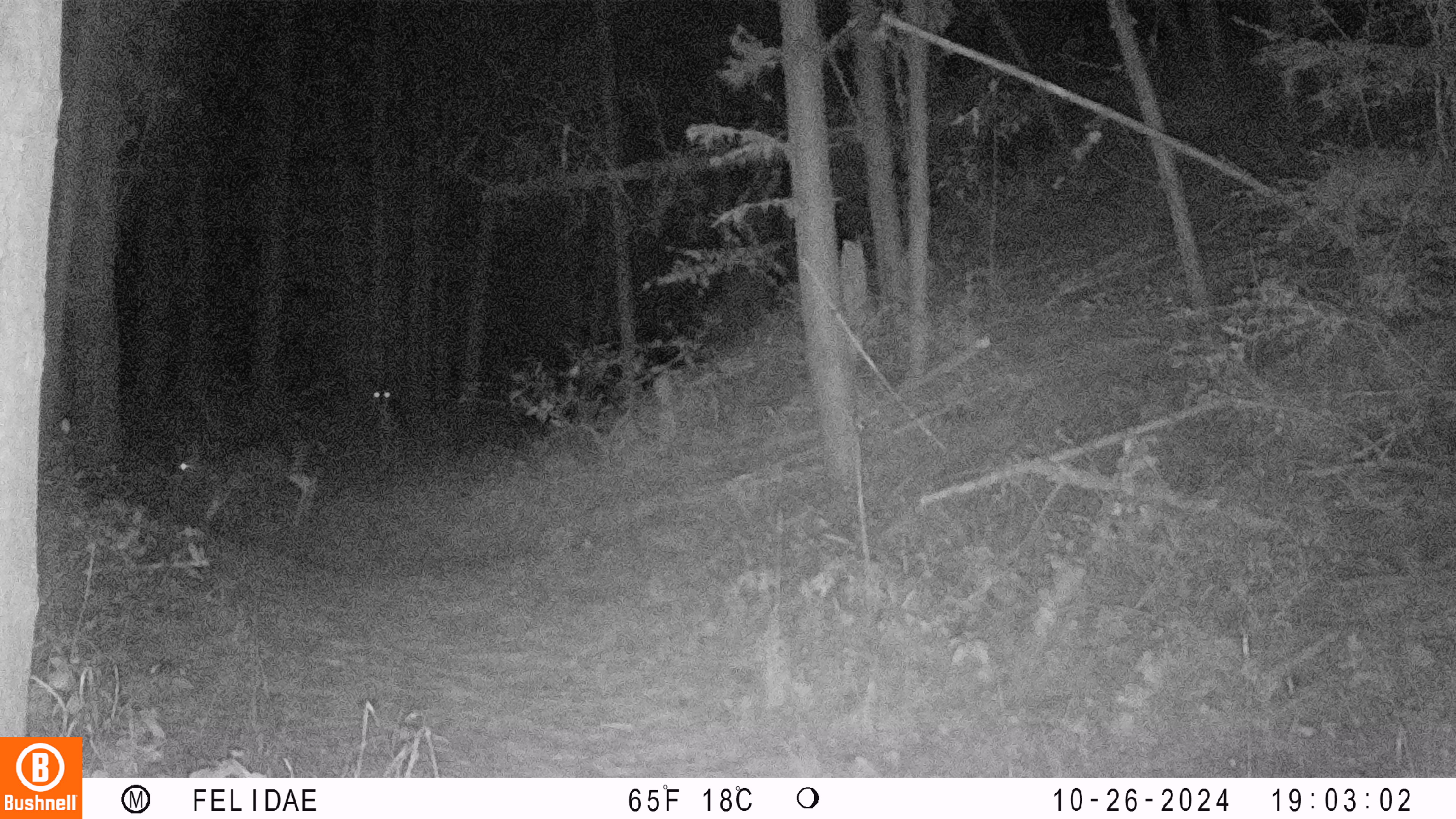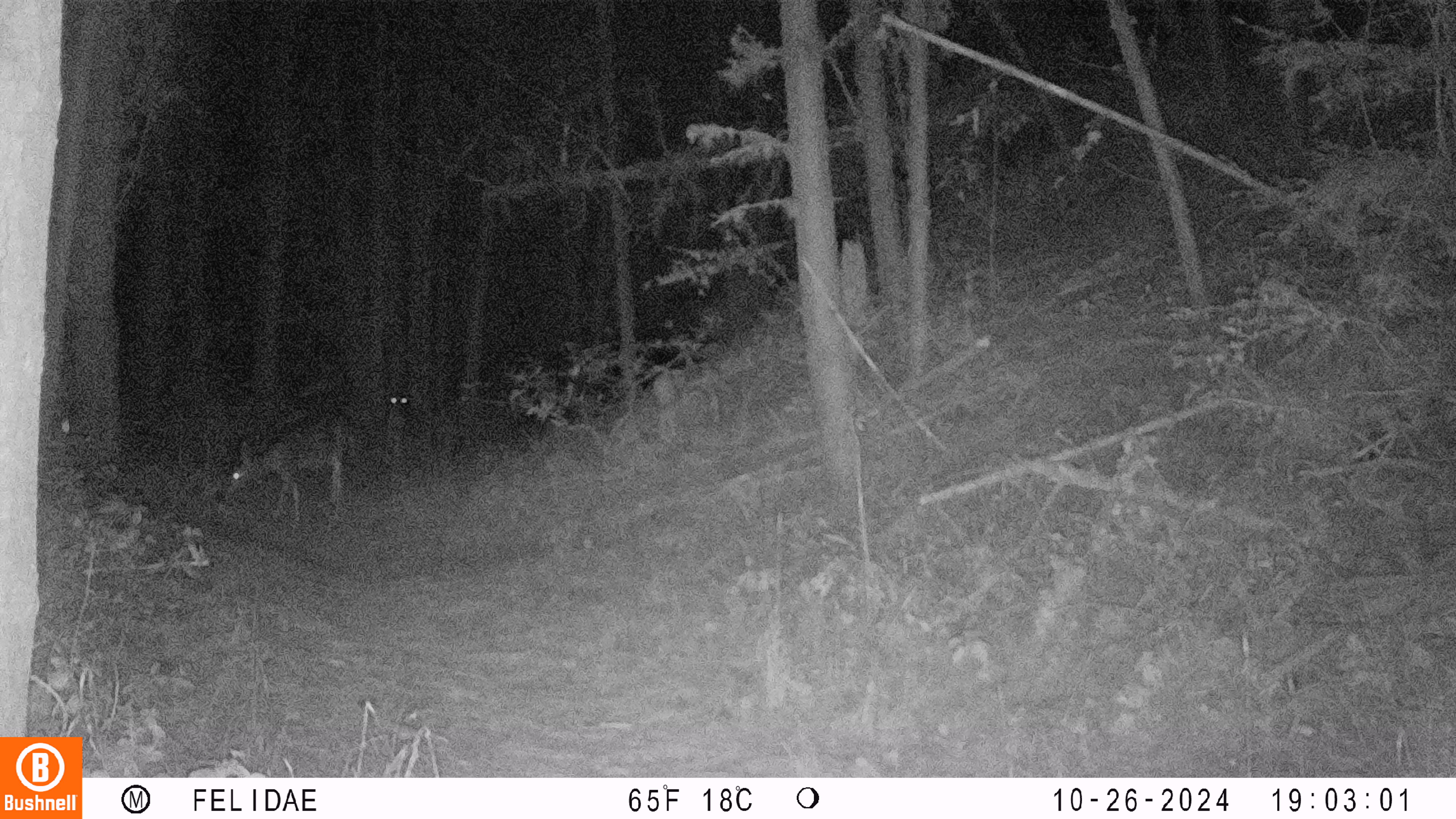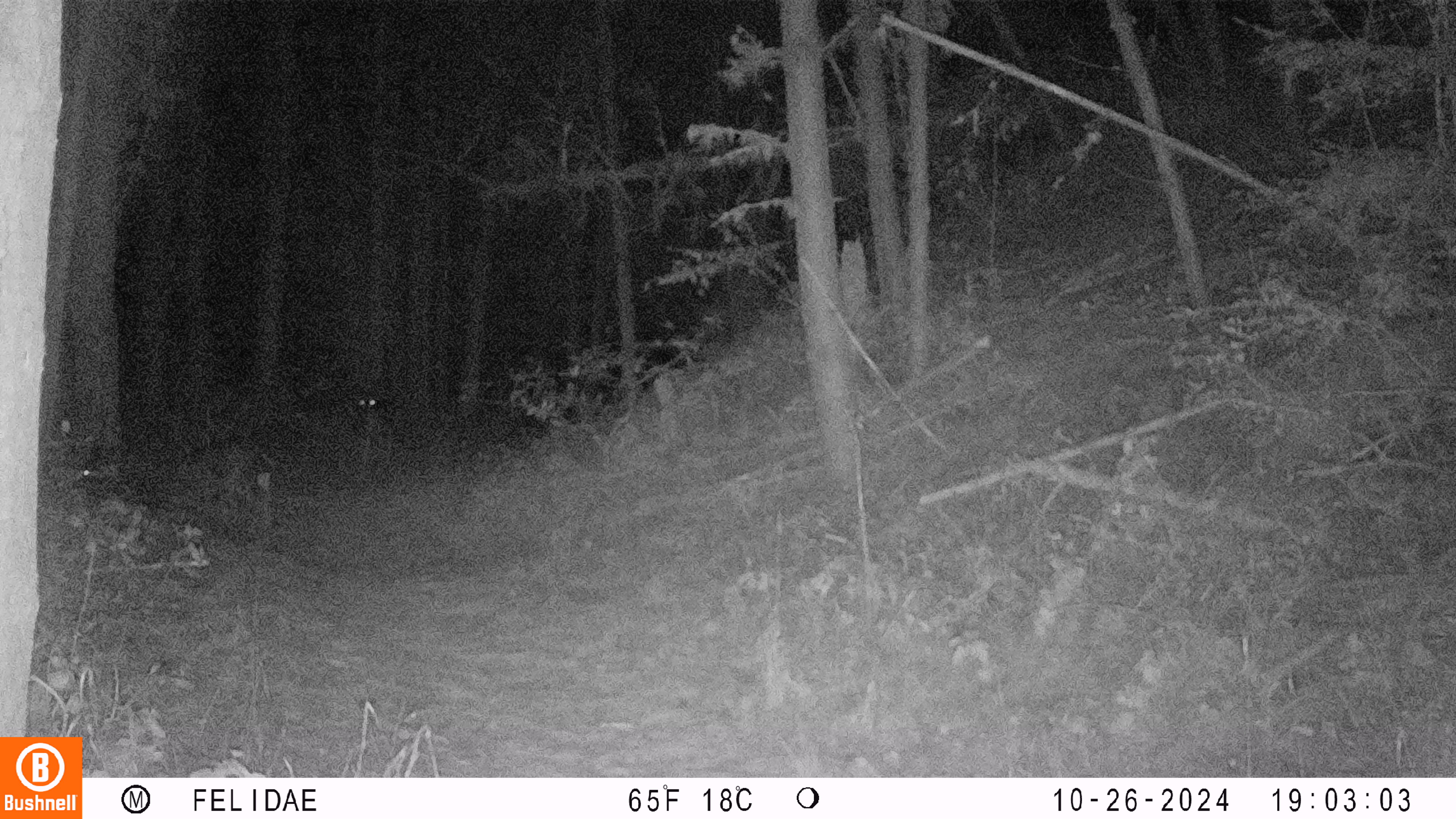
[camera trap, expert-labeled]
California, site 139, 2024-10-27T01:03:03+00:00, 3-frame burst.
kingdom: Animalia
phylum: Chordata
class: Mammalia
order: Artiodactyla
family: Cervidae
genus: Odocoileus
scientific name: Odocoileus hemionus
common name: mule deer